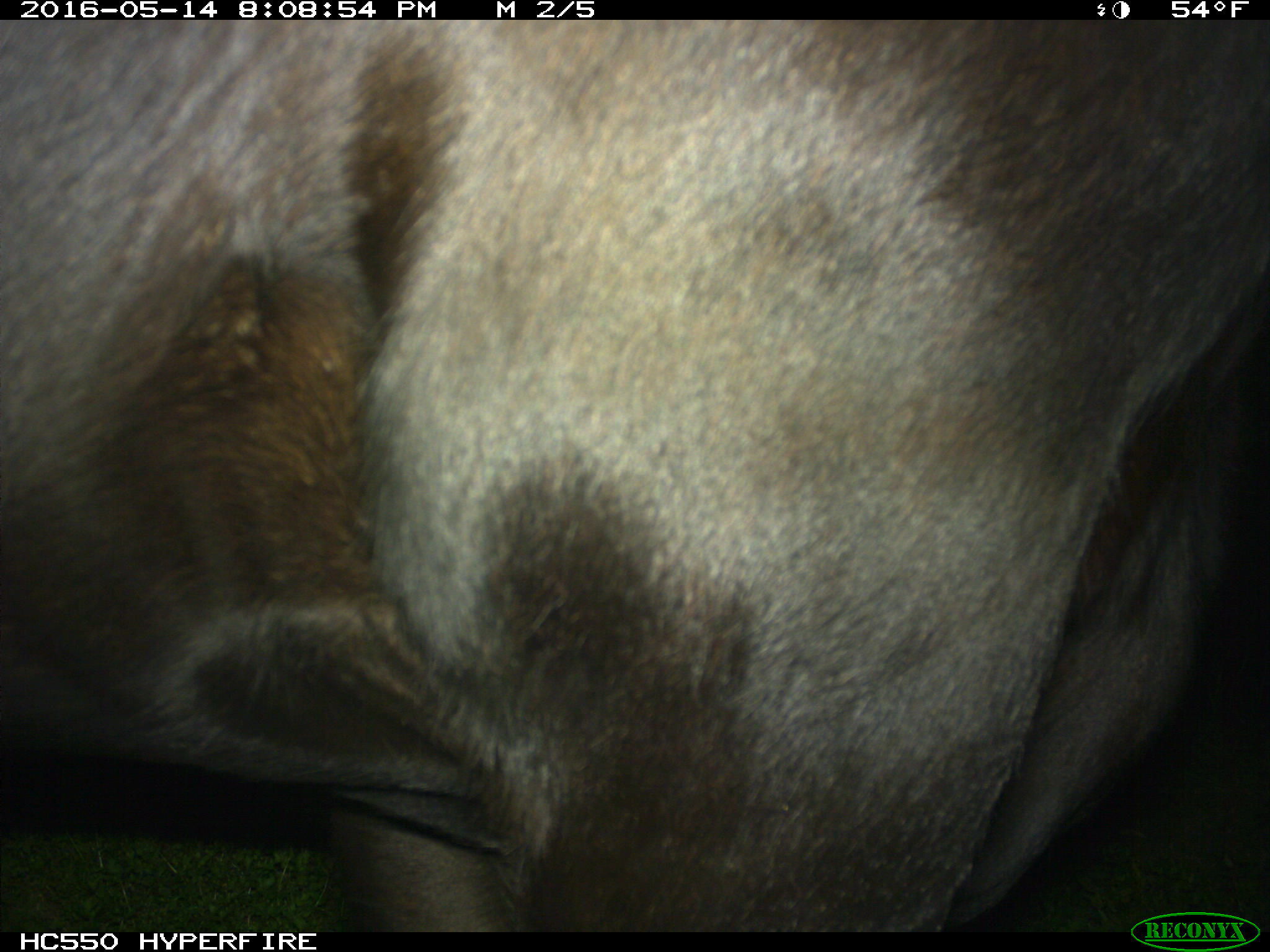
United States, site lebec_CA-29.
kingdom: Animalia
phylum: Chordata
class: Mammalia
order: Artiodactyla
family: Bovidae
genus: Bos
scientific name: Bos taurus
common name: domestic cow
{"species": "Bos taurus (domestic cow)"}